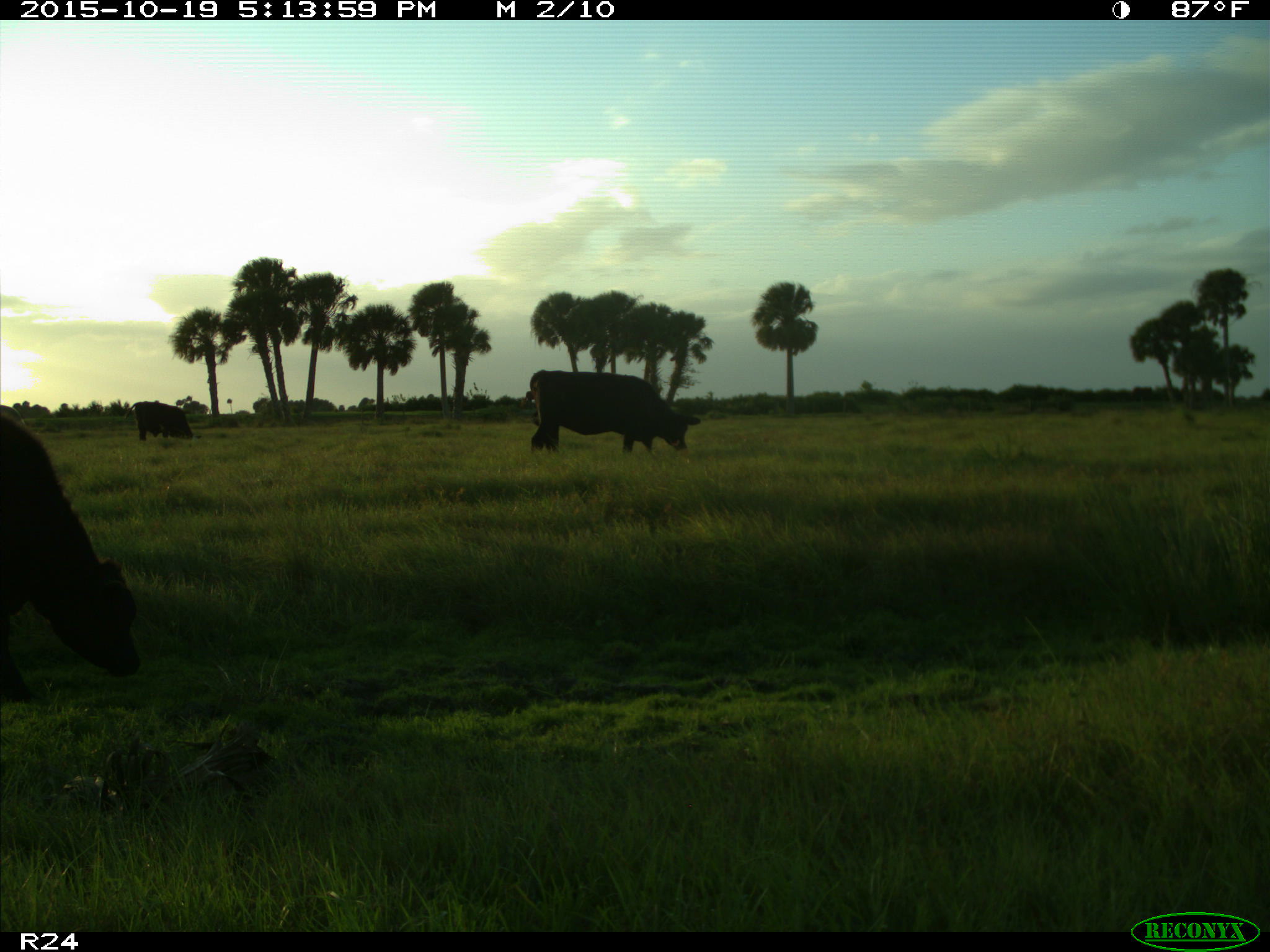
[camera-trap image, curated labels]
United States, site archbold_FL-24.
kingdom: Animalia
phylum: Chordata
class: Mammalia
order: Artiodactyla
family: Bovidae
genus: Bos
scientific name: Bos taurus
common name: domestic cow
Bos taurus (domestic cow).